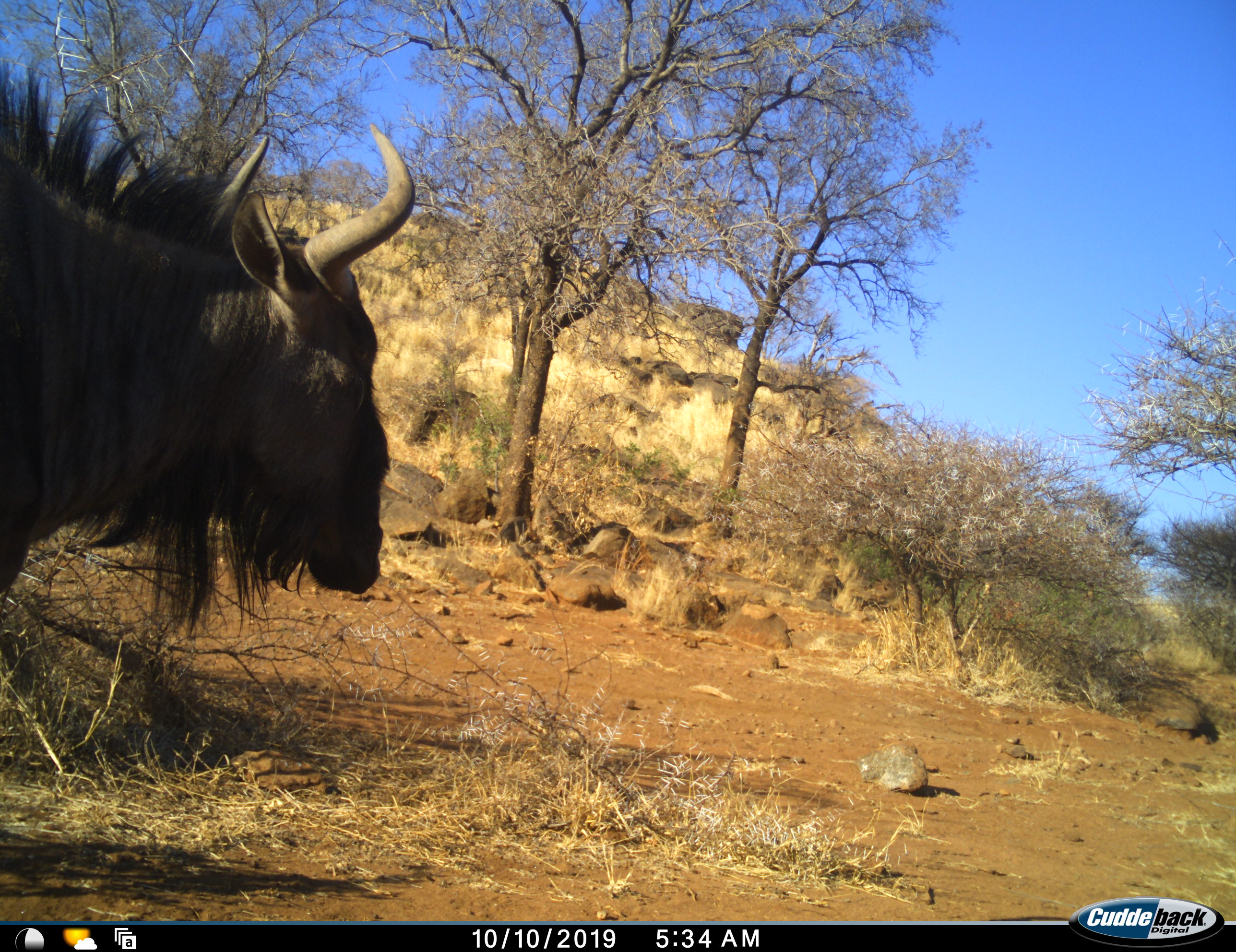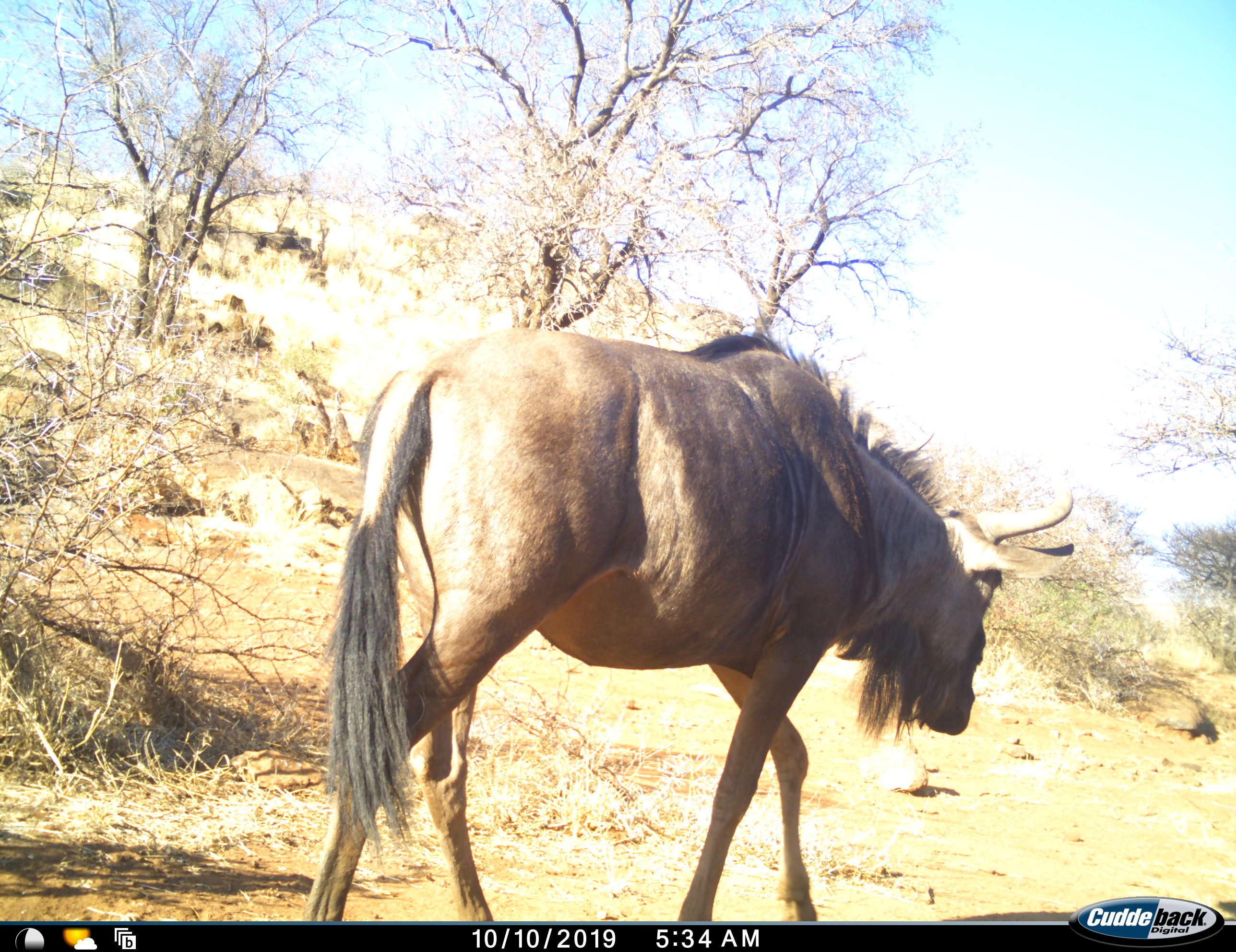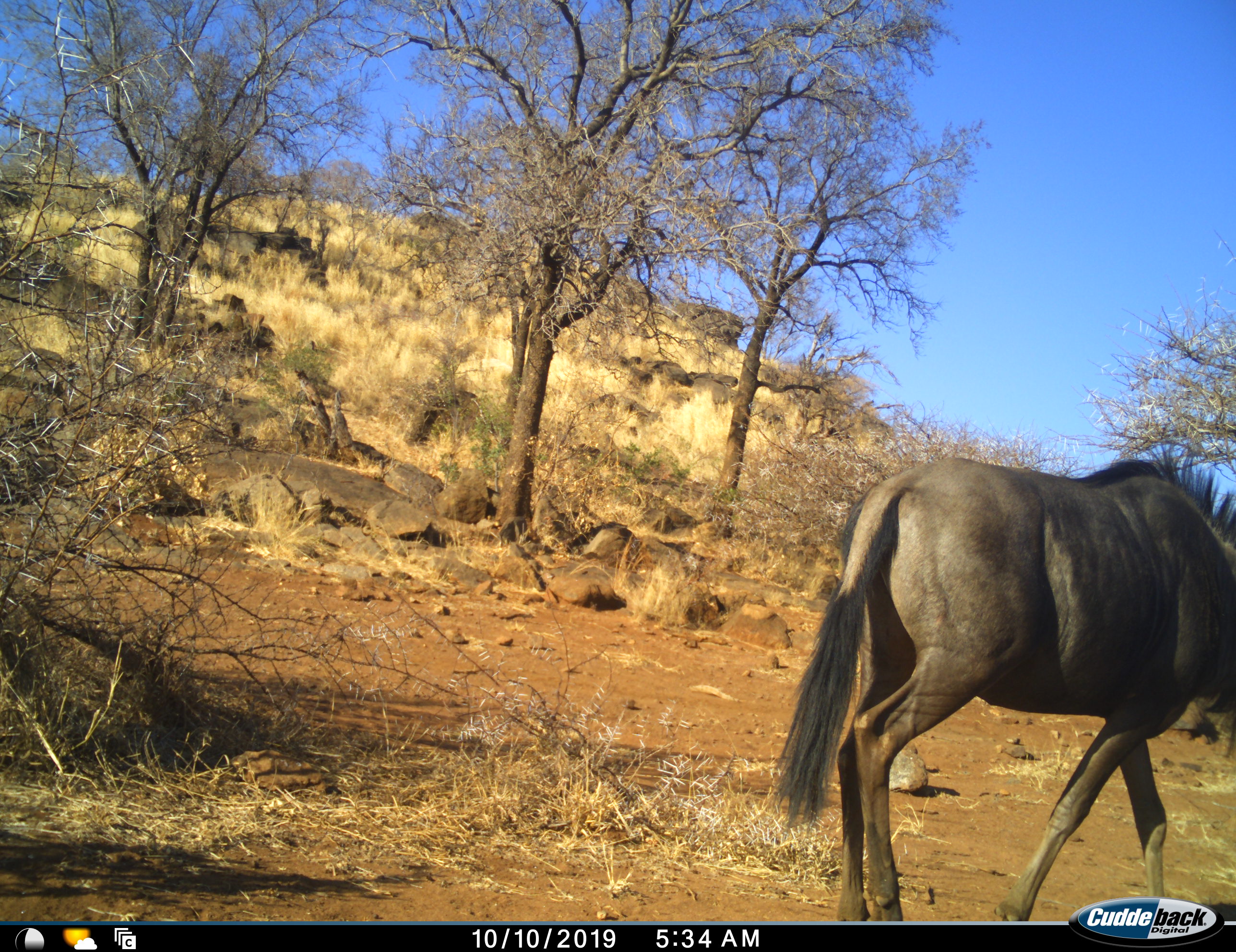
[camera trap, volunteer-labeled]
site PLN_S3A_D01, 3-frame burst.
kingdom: Animalia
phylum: Chordata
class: Mammalia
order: Artiodactyla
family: Bovidae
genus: Connochaetes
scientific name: Connochaetes taurinus taurinus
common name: blue wildebeest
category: wildebeestblue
Wildebeestblue (blue wildebeest) (Connochaetes taurinus taurinus), count 1. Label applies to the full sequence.